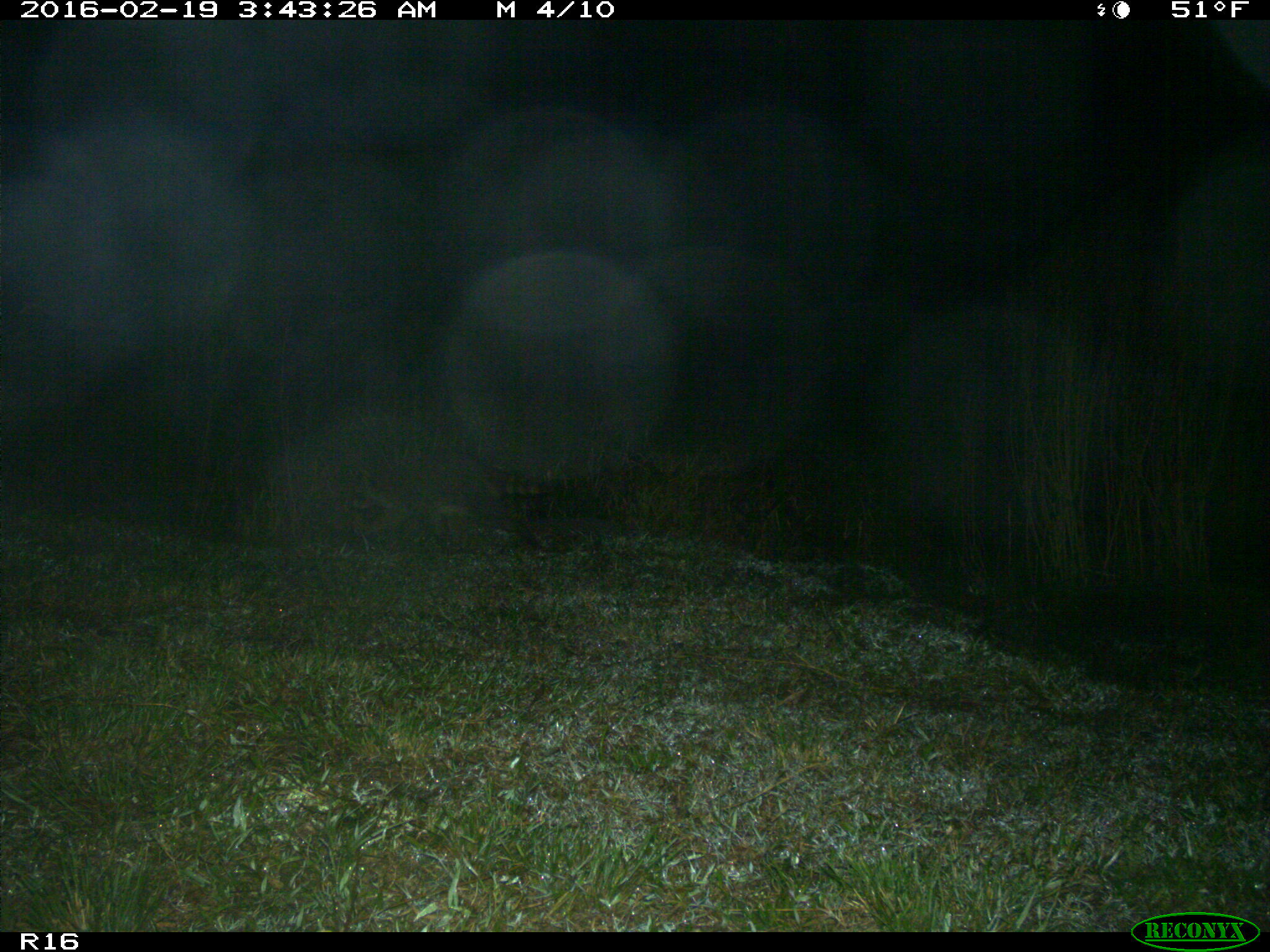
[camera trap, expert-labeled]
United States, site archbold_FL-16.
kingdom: Animalia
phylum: Chordata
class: Mammalia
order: Carnivora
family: Procyonidae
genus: Procyon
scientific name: Procyon lotor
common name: common raccoon